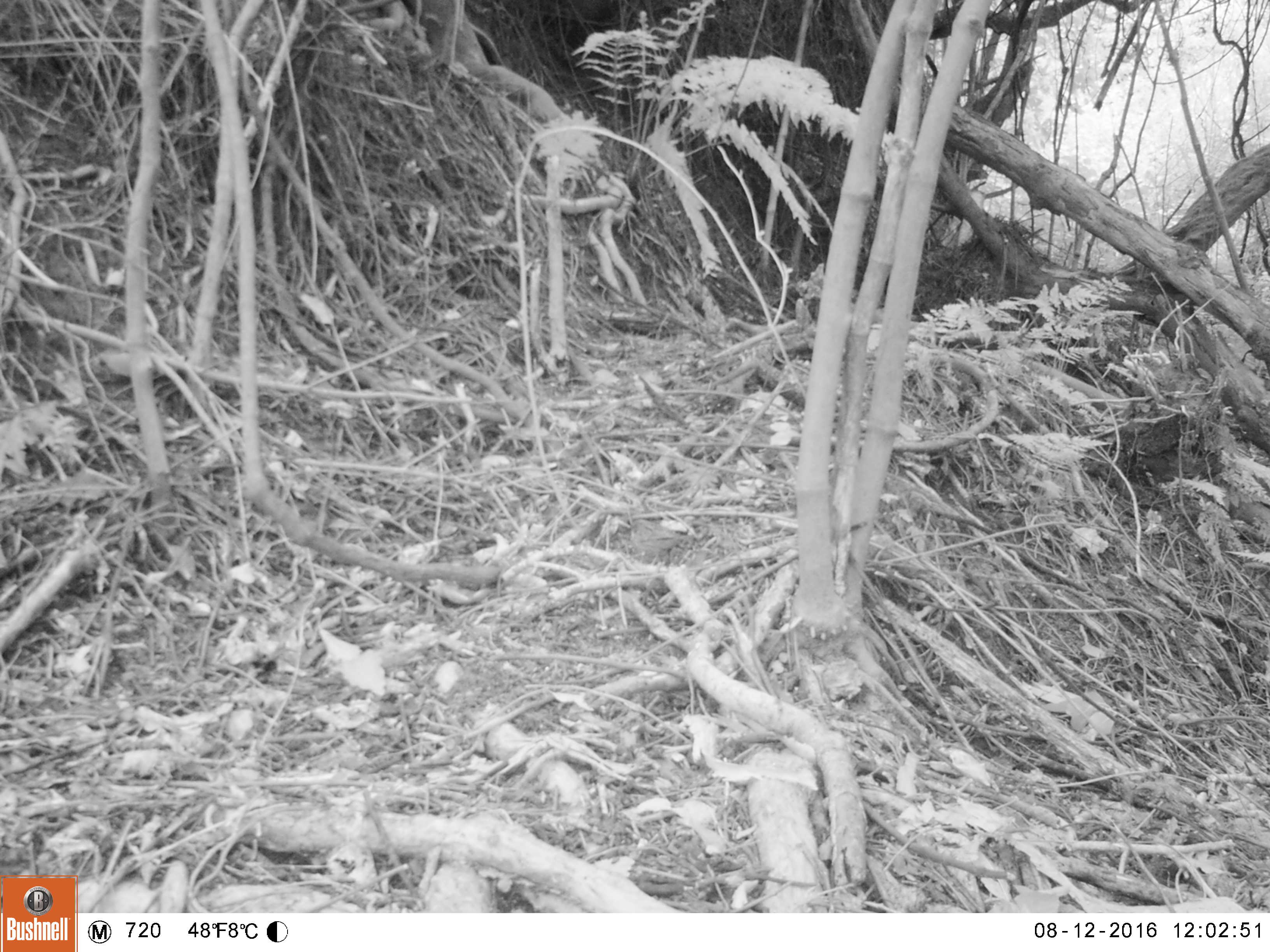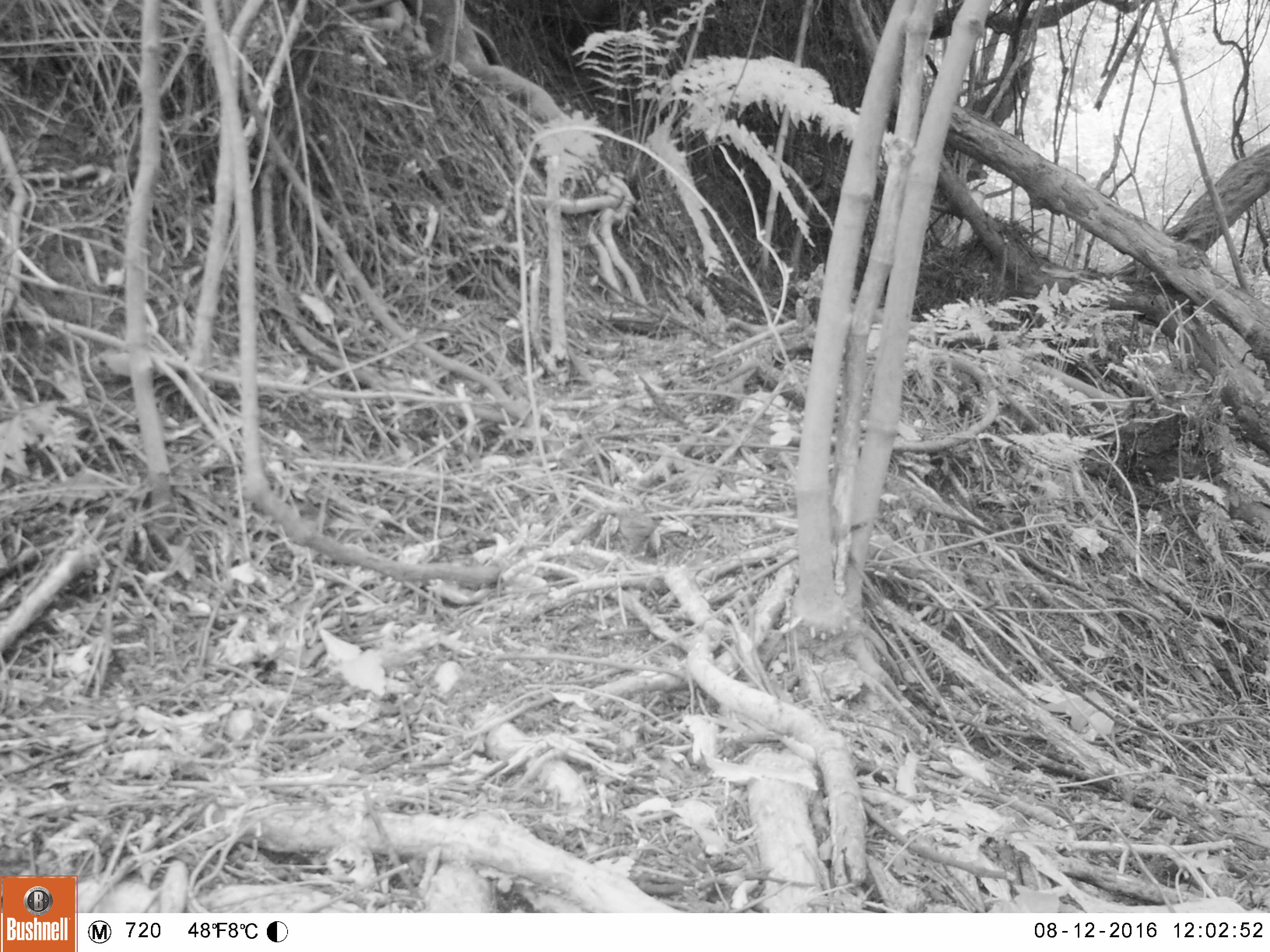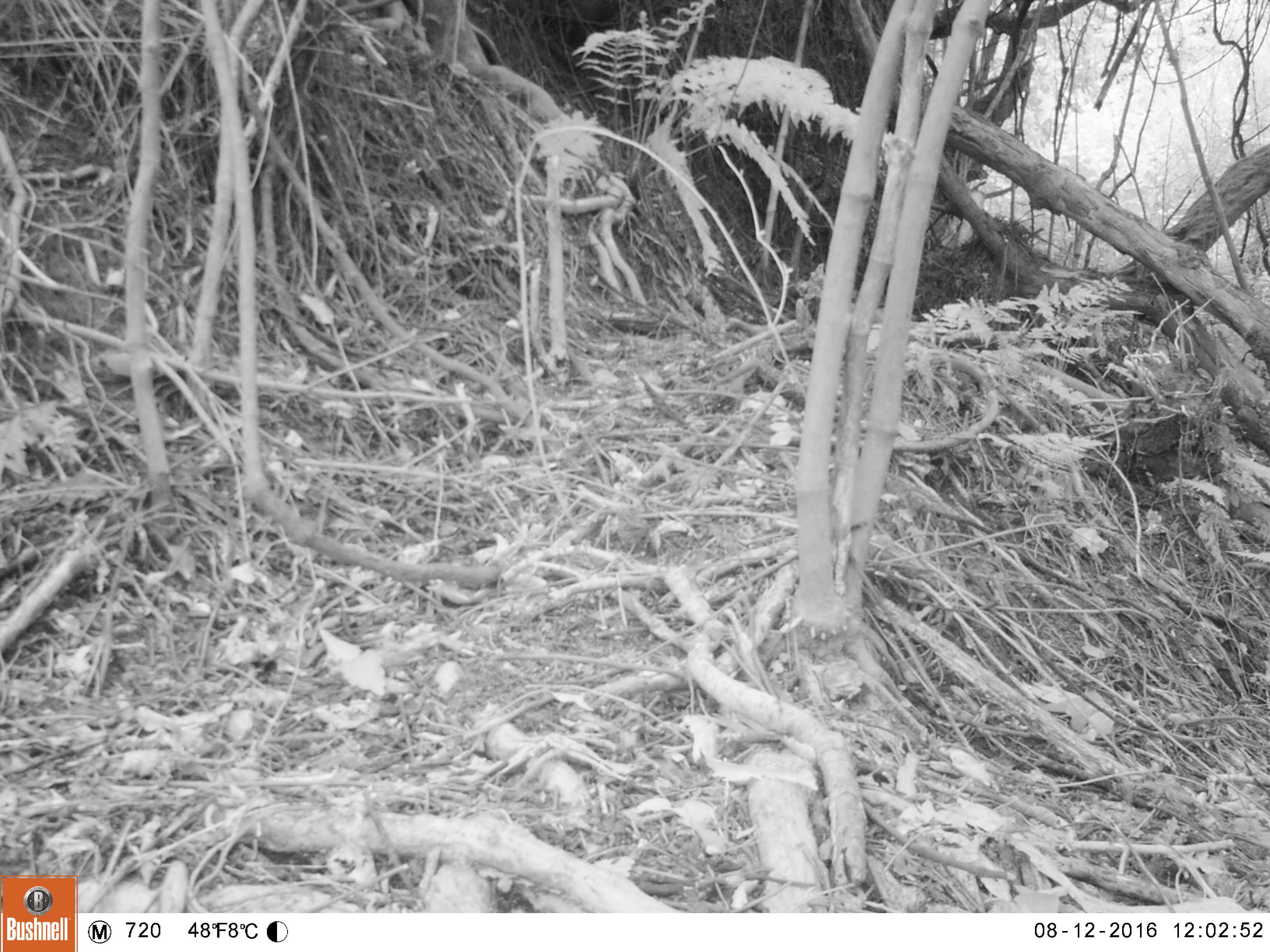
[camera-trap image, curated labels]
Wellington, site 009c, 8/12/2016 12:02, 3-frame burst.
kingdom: Animalia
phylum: Chordata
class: Aves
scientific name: Aves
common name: bird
Bird (Aves).